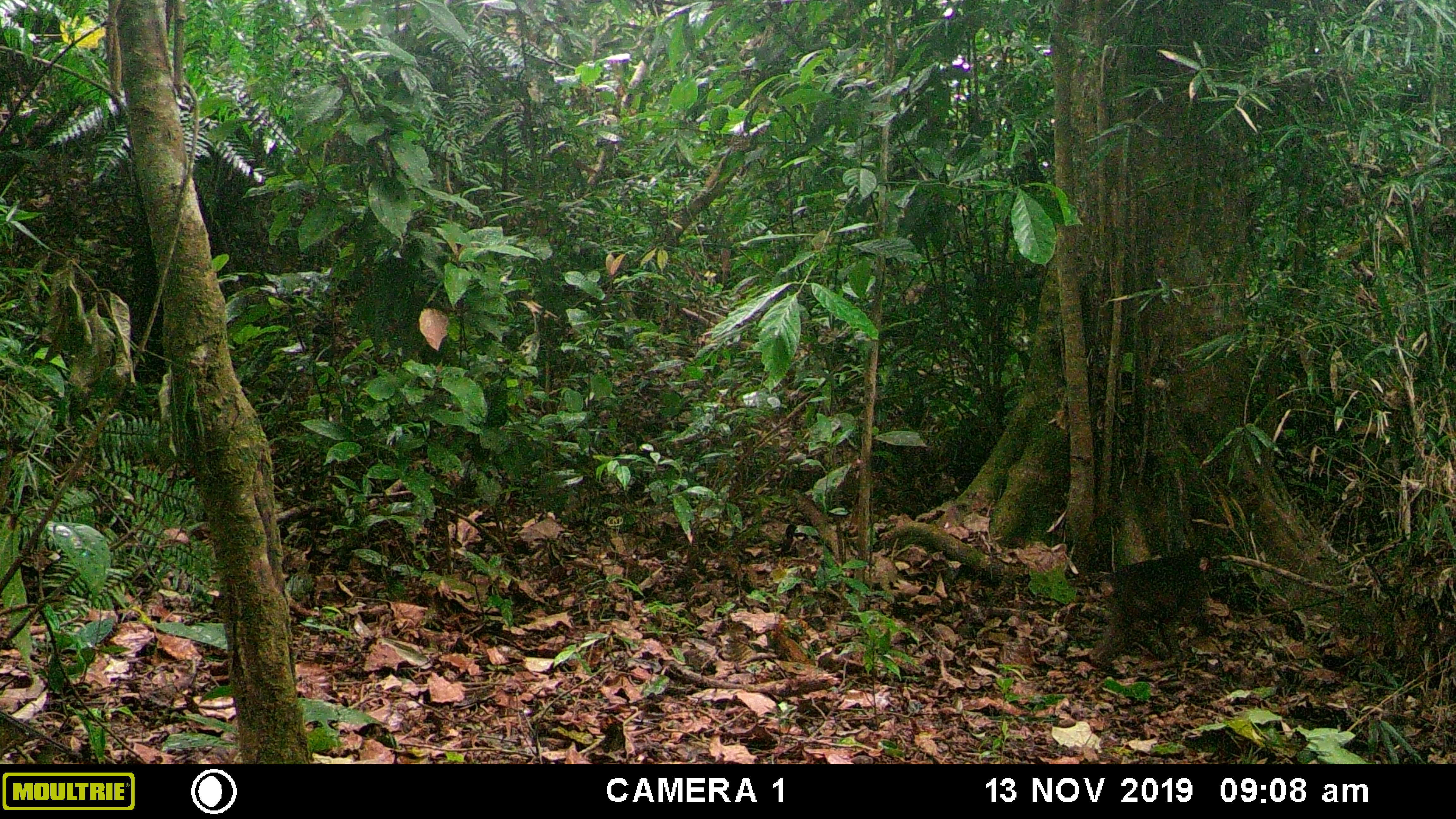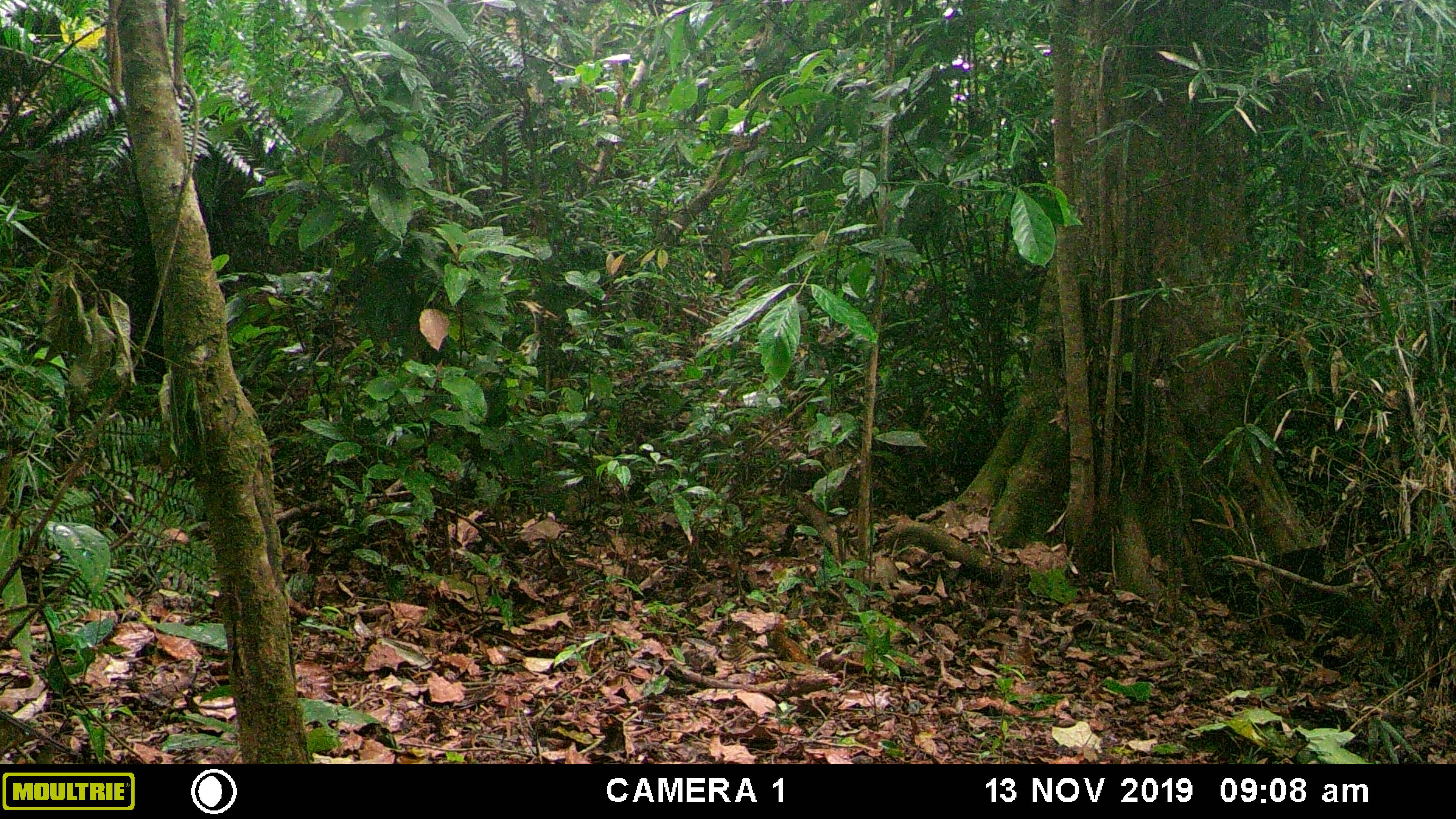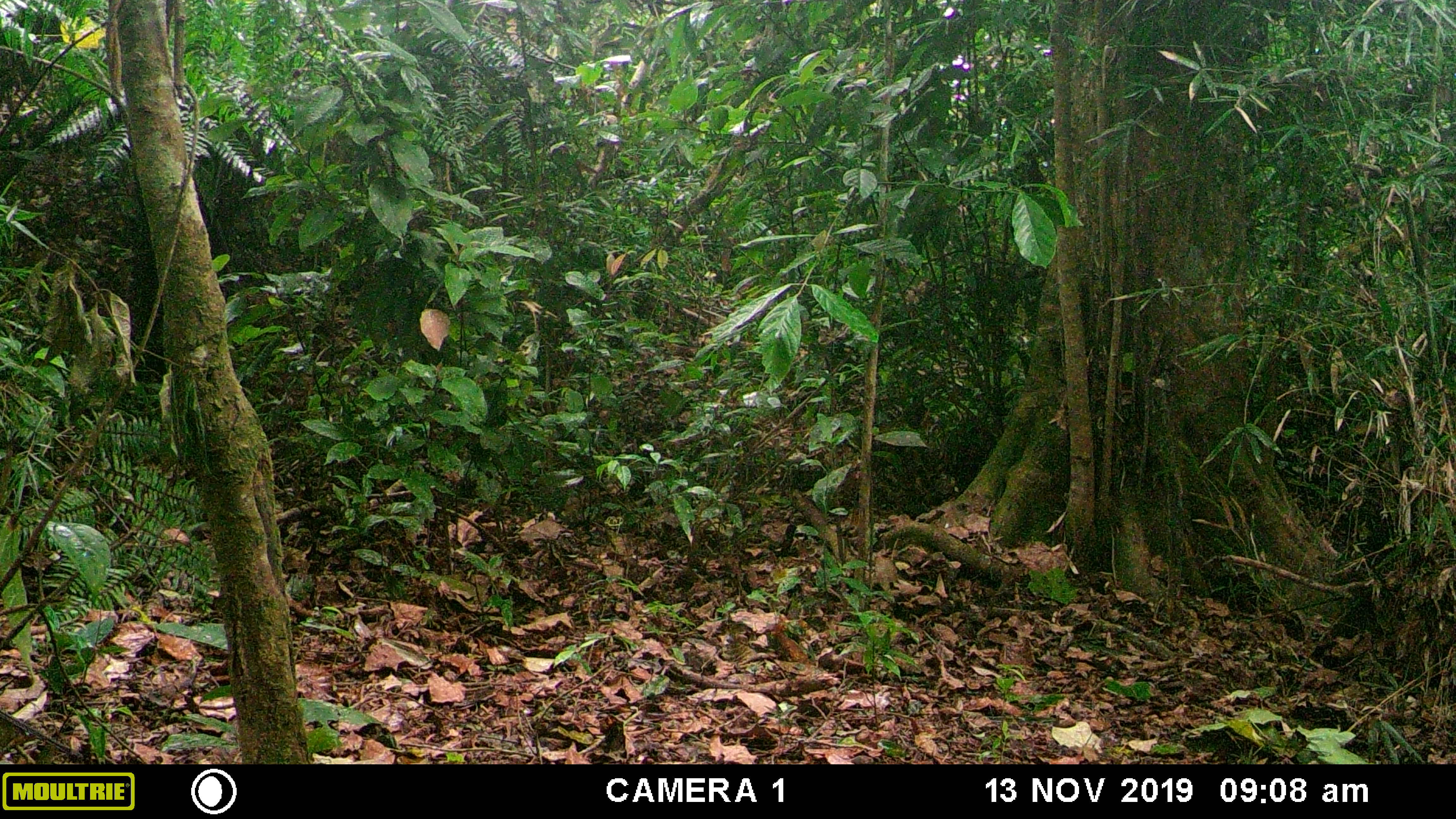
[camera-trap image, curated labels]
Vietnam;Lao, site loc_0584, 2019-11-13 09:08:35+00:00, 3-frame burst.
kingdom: Animalia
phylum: Chordata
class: Mammalia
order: Primates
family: Cercopithecidae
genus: Macaca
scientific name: Macaca arctoides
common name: stump-tailed macaque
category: stump tailed macaque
Stump tailed macaque (stump-tailed macaque) (Macaca arctoides). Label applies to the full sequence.